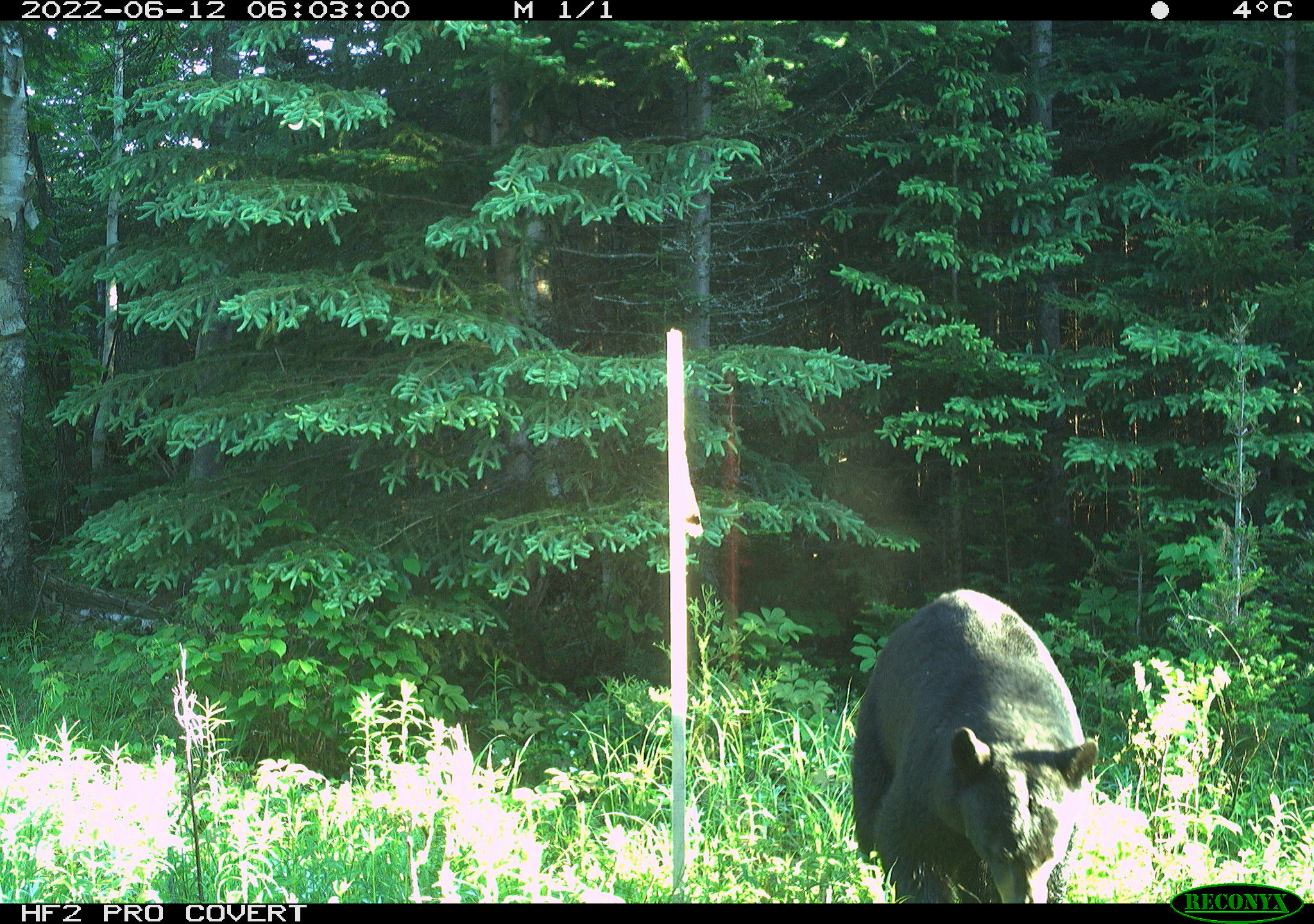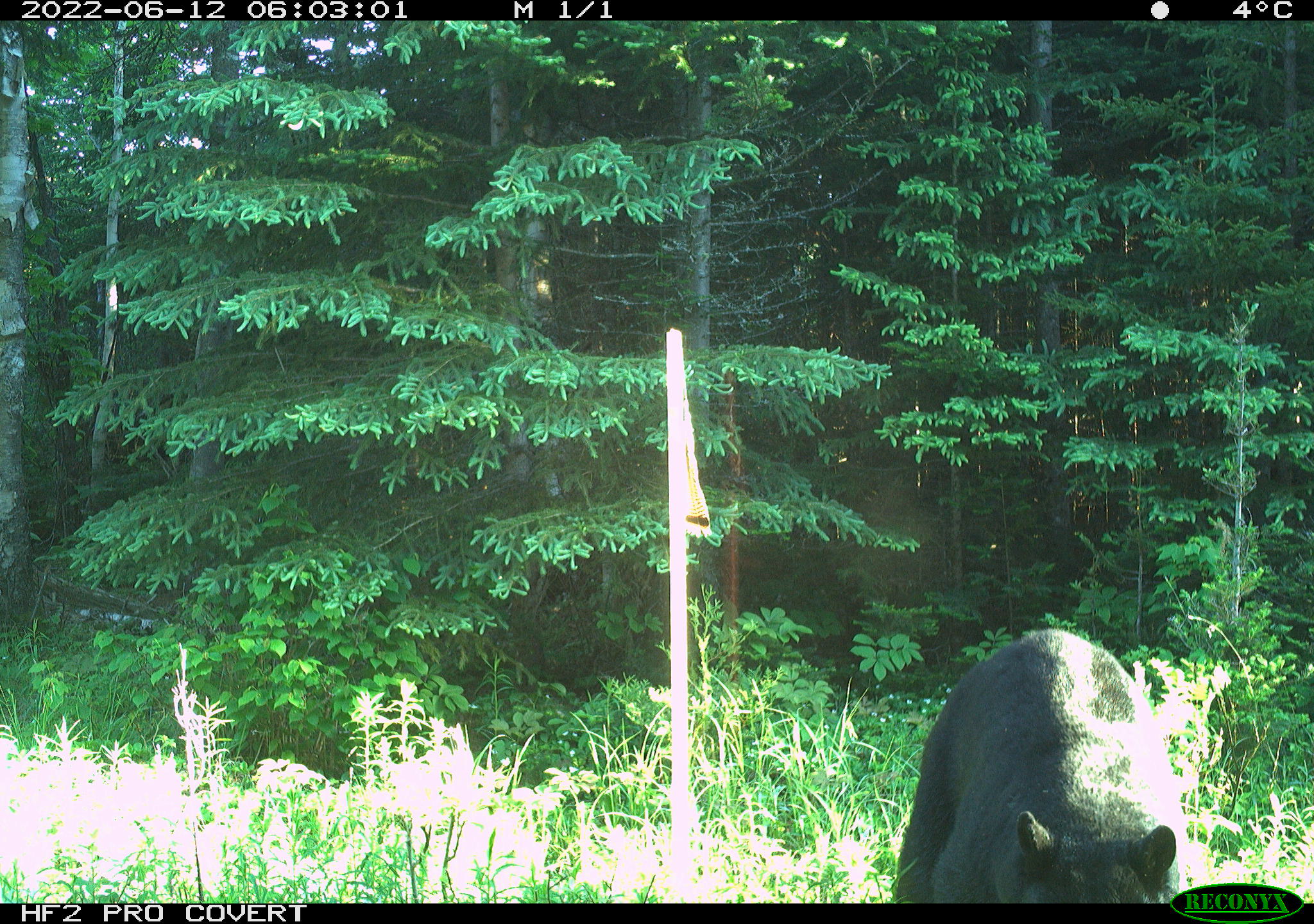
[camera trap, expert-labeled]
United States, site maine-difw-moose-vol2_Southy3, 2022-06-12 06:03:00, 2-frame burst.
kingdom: Animalia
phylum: Chordata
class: Mammalia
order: Carnivora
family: Ursidae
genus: Ursus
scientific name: Ursus americanus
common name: black bear